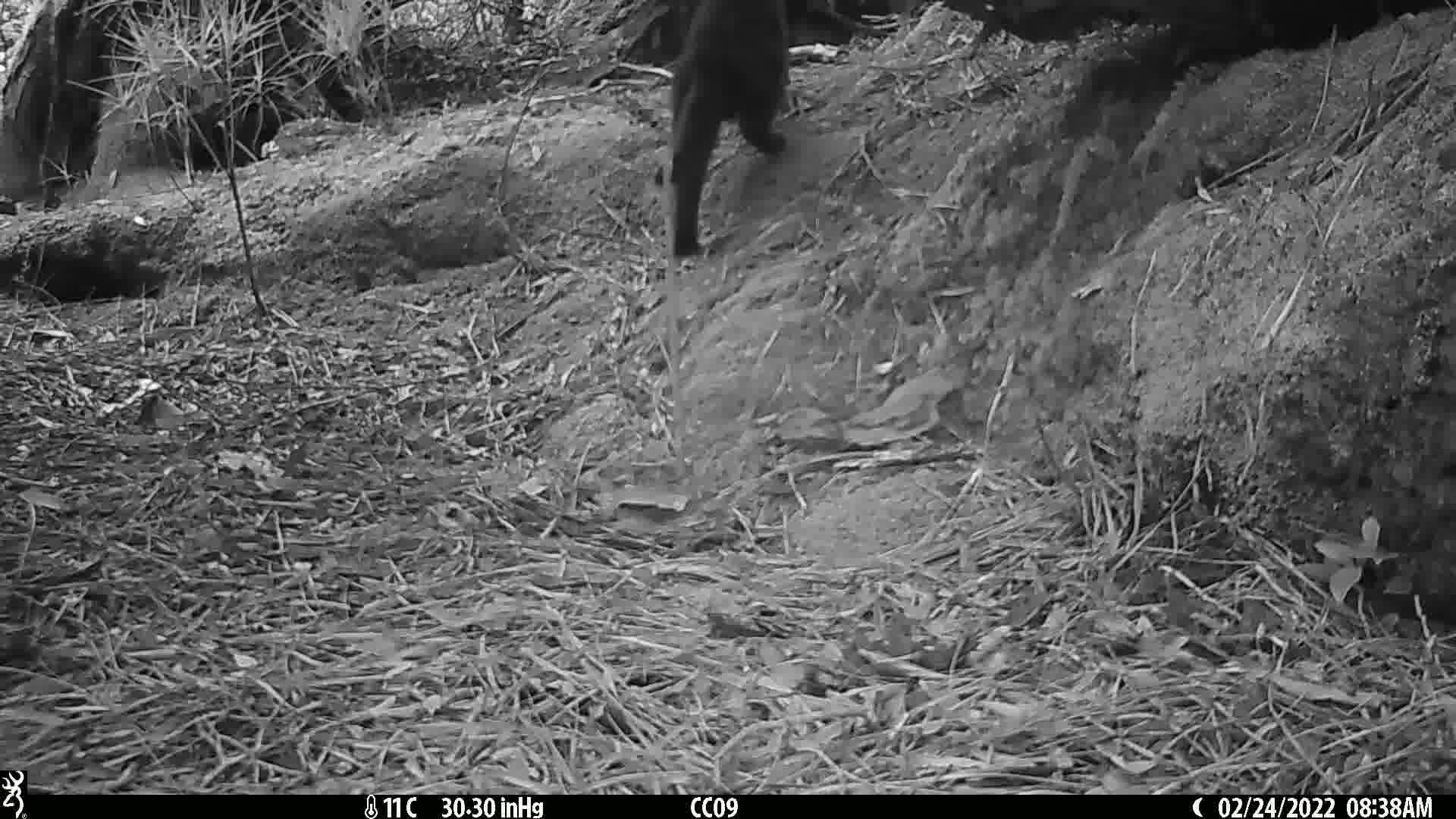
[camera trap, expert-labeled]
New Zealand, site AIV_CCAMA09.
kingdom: Animalia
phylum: Chordata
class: Mammalia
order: Carnivora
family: Felidae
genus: Felis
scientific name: Felis catus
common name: domestic cat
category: cat